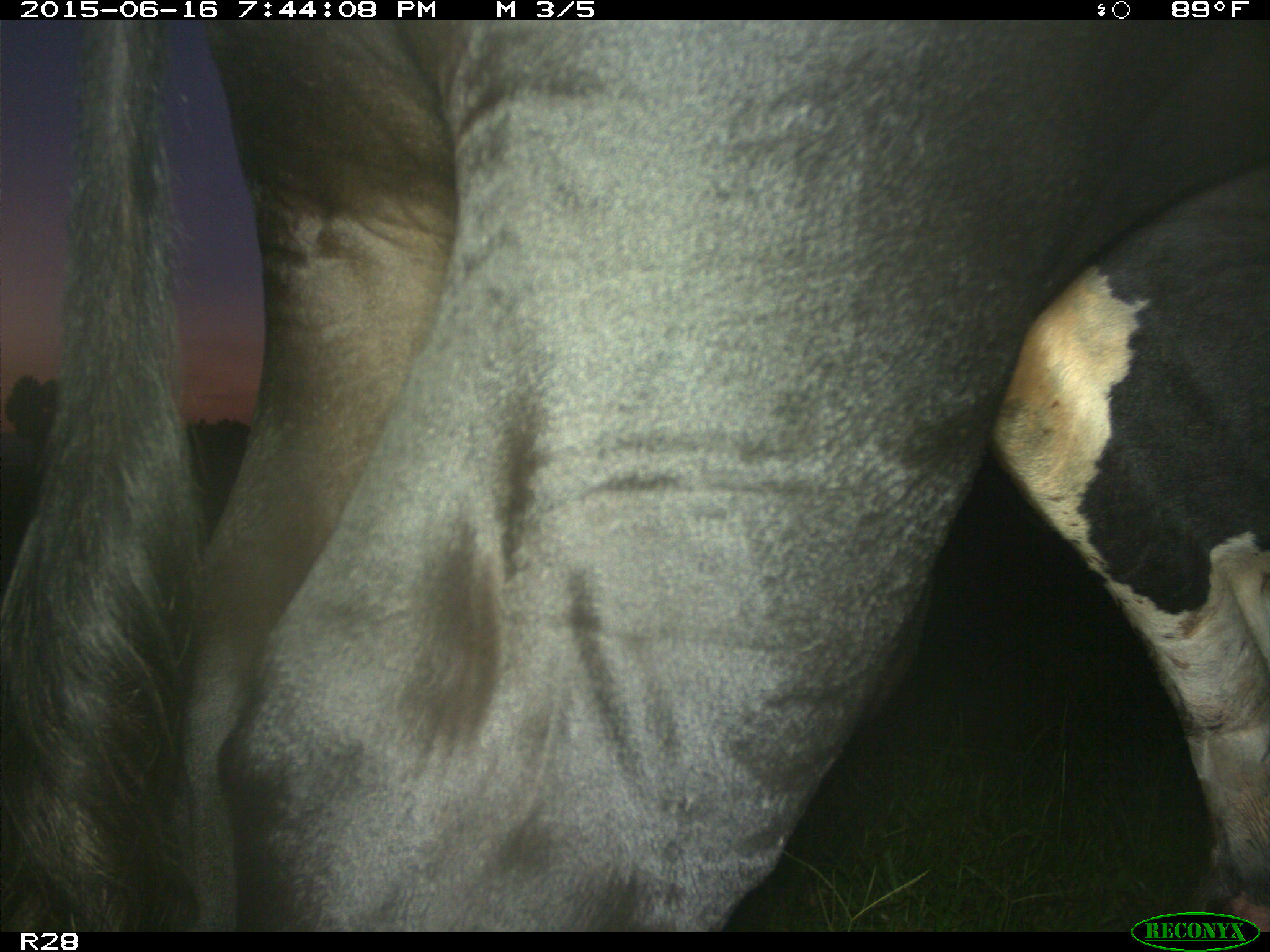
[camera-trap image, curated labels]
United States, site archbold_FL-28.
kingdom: Animalia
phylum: Chordata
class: Mammalia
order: Artiodactyla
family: Bovidae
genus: Bos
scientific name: Bos taurus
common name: domestic cow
Bos taurus (domestic cow).